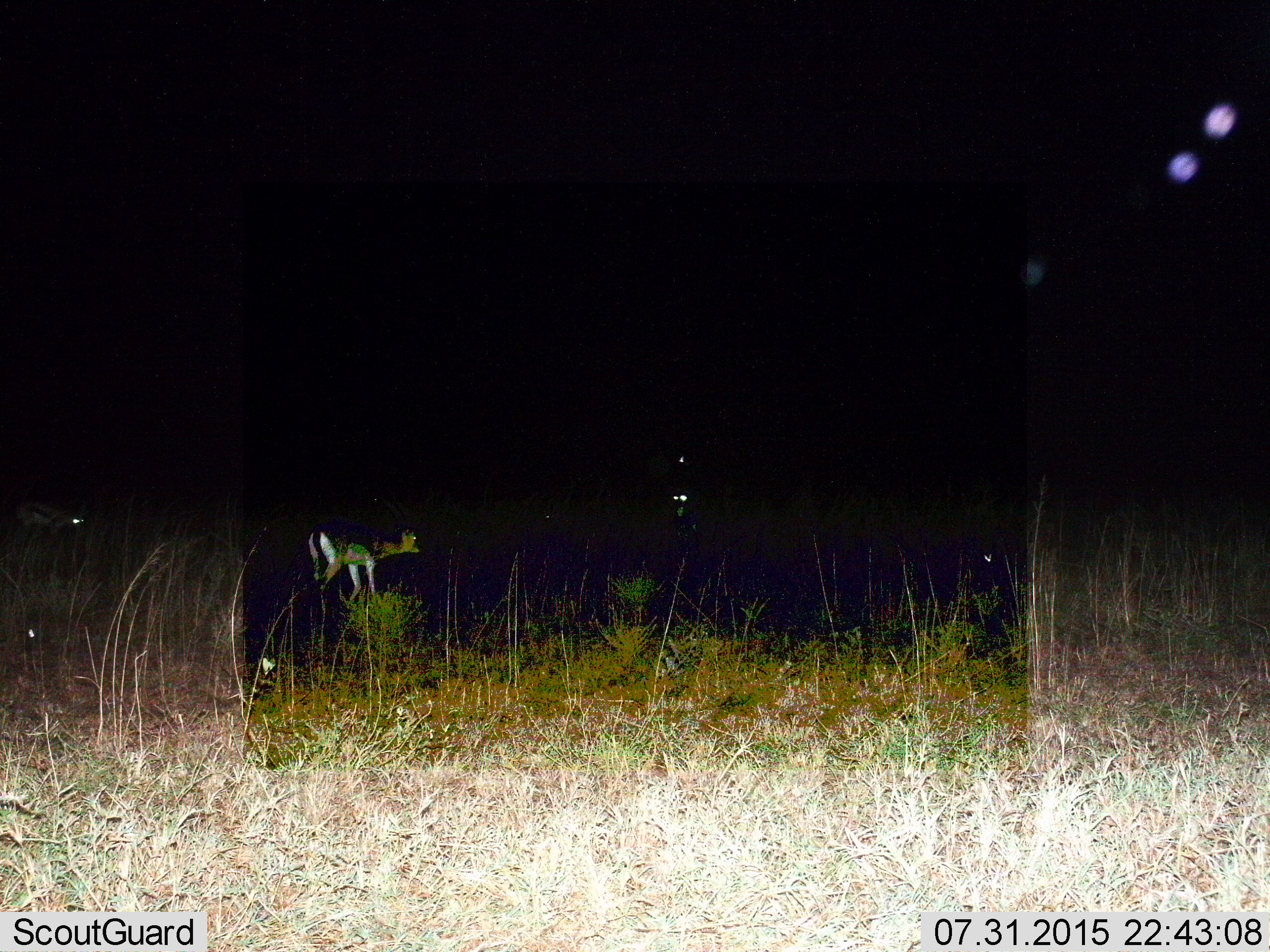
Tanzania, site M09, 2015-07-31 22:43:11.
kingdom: Animalia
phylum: Chordata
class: Mammalia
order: Artiodactyla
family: Bovidae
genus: Eudorcas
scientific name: Eudorcas thomsonii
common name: thomson's gazelle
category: gazellethomsons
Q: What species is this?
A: Gazellethomsons (thomson's gazelle) (Eudorcas thomsonii).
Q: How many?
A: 2.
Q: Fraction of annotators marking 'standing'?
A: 88%.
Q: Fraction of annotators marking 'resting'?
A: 0%.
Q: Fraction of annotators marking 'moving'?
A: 38%.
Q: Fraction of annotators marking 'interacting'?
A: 0%.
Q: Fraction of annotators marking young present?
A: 0%.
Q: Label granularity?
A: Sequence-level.